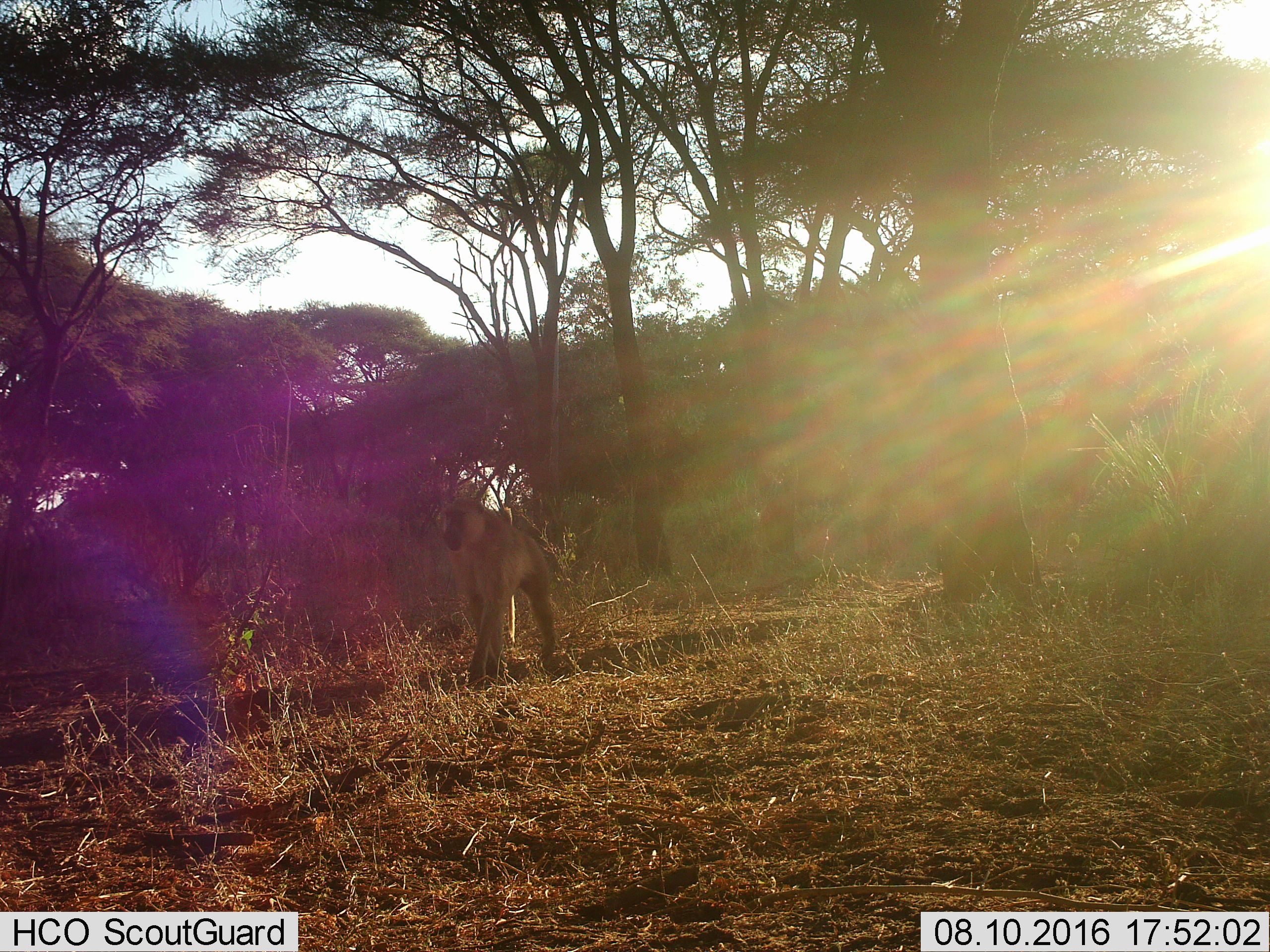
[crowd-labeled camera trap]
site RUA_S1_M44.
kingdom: Animalia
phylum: Chordata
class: Mammalia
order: Primates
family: Cercopithecidae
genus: Papio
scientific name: Papio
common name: baboon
Baboon (Papio), count 1. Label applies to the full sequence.